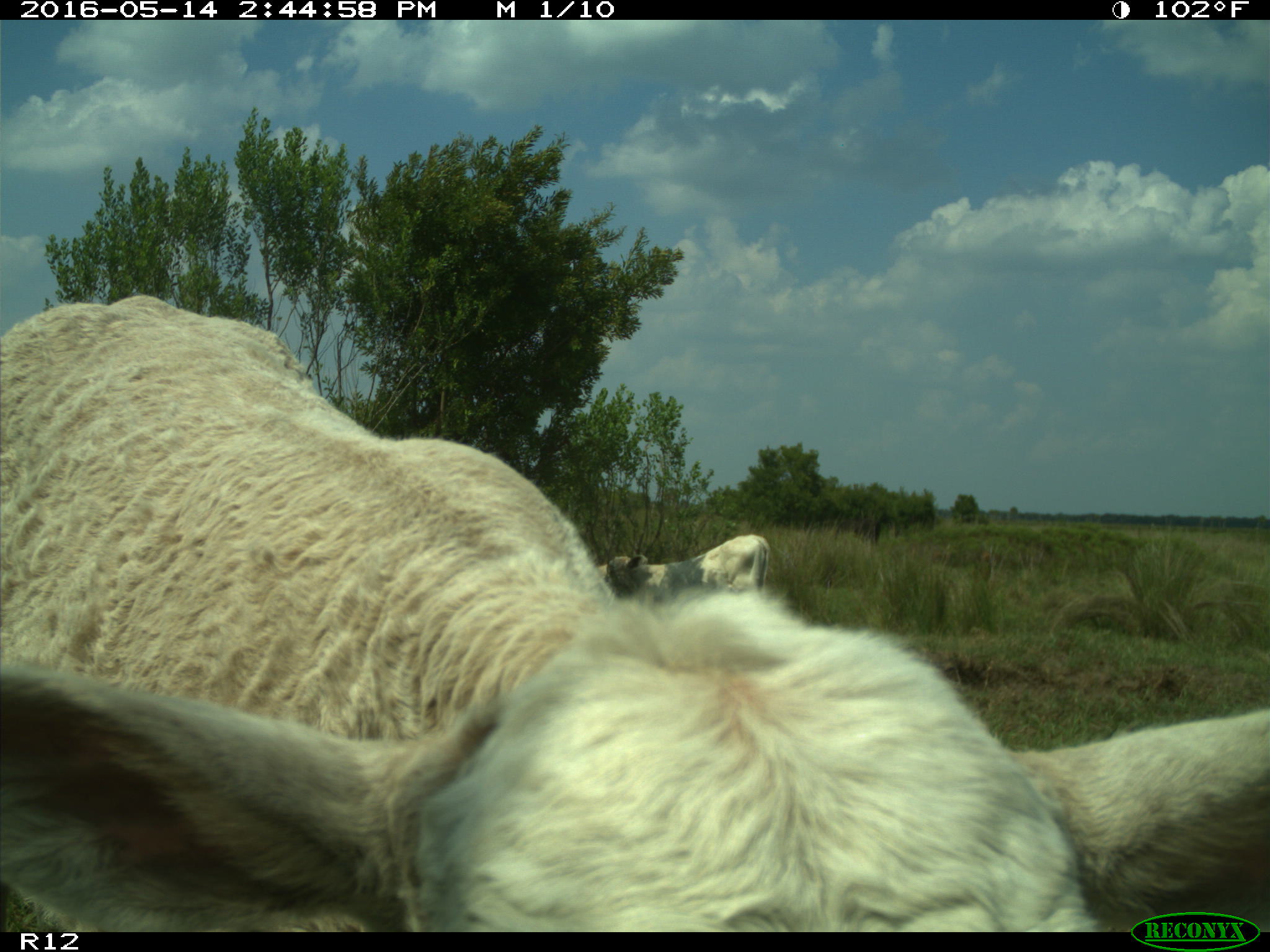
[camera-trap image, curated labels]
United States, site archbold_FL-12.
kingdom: Animalia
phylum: Chordata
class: Mammalia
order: Artiodactyla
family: Bovidae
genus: Bos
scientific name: Bos taurus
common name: domestic cow